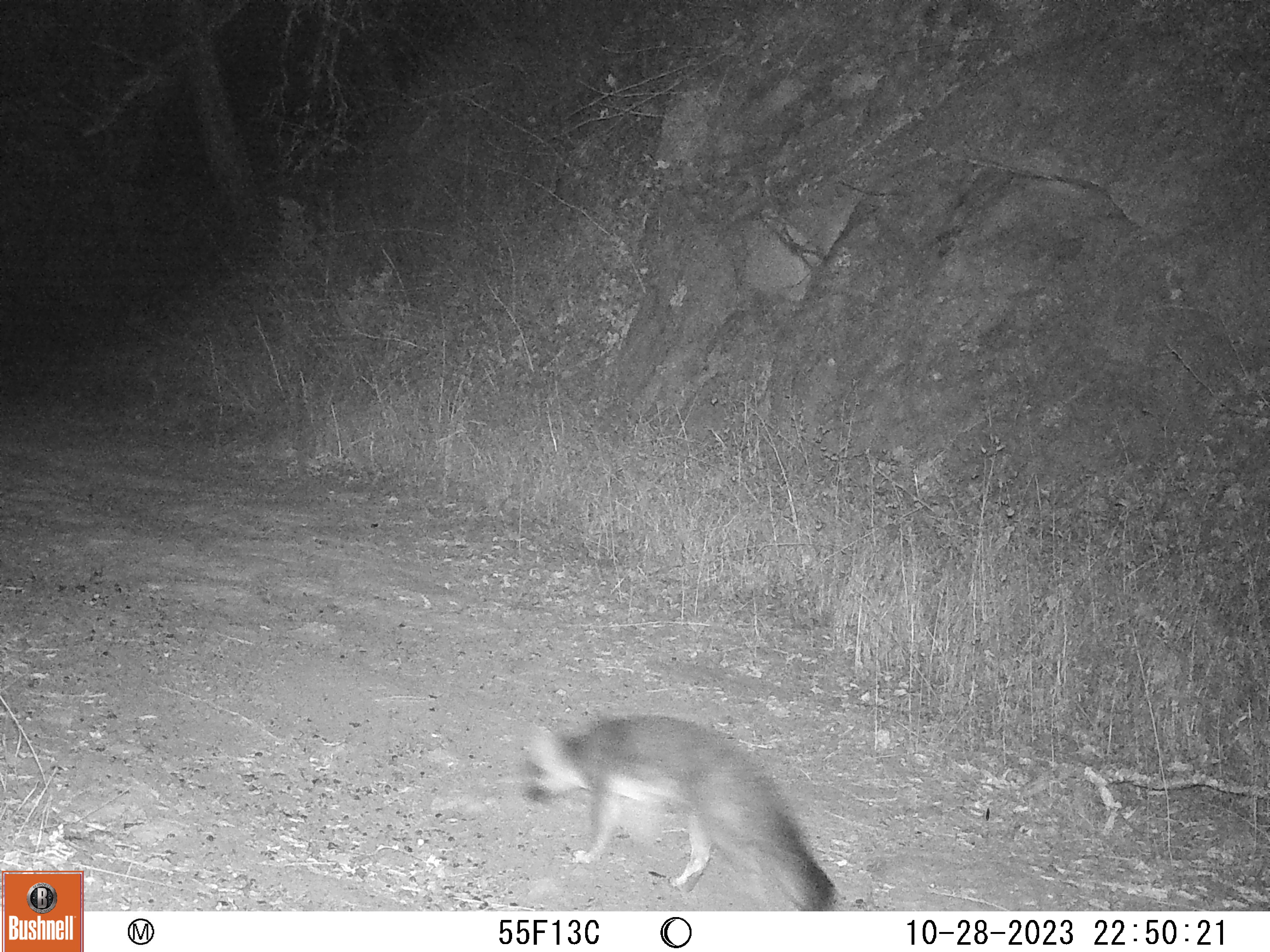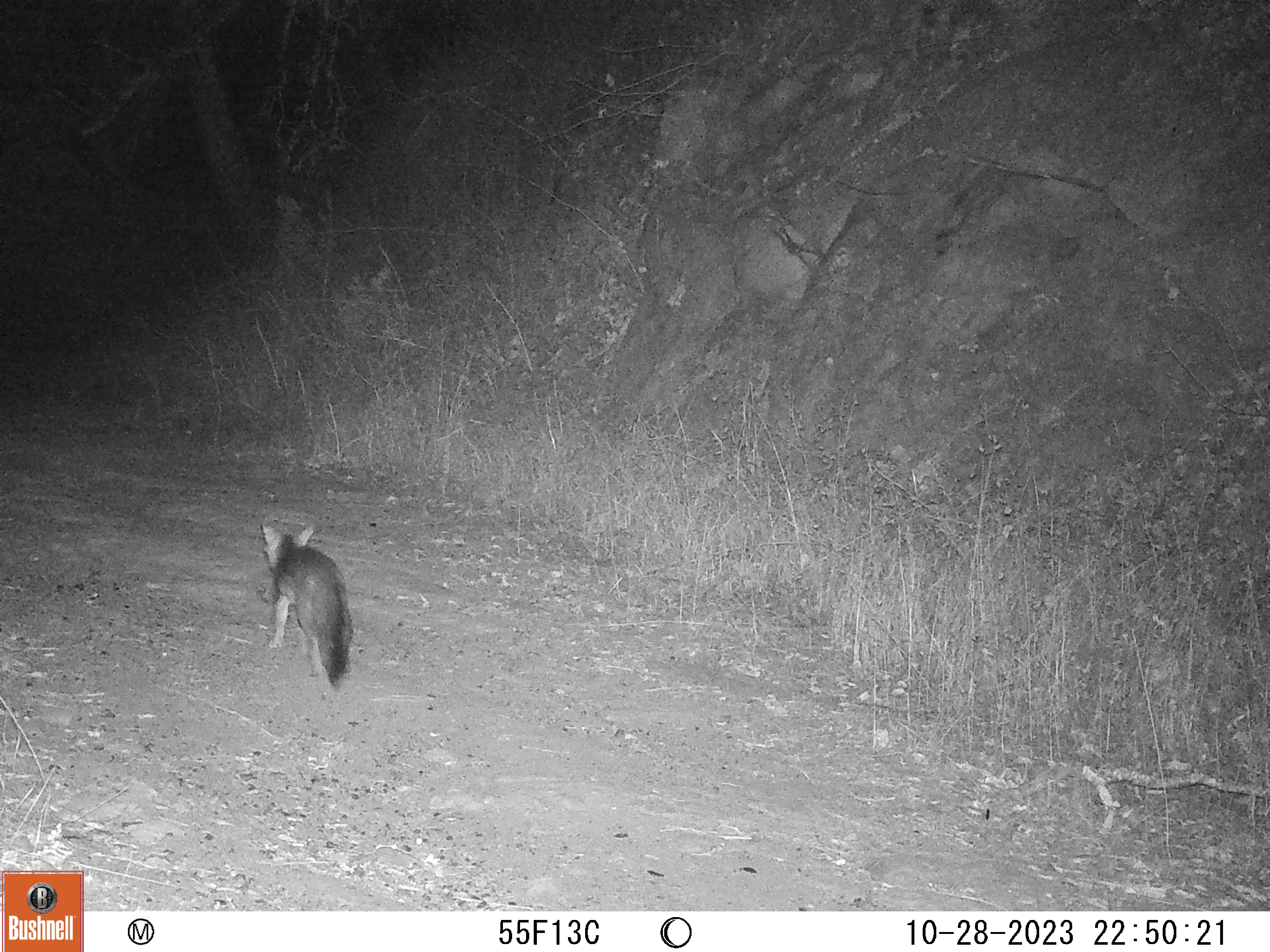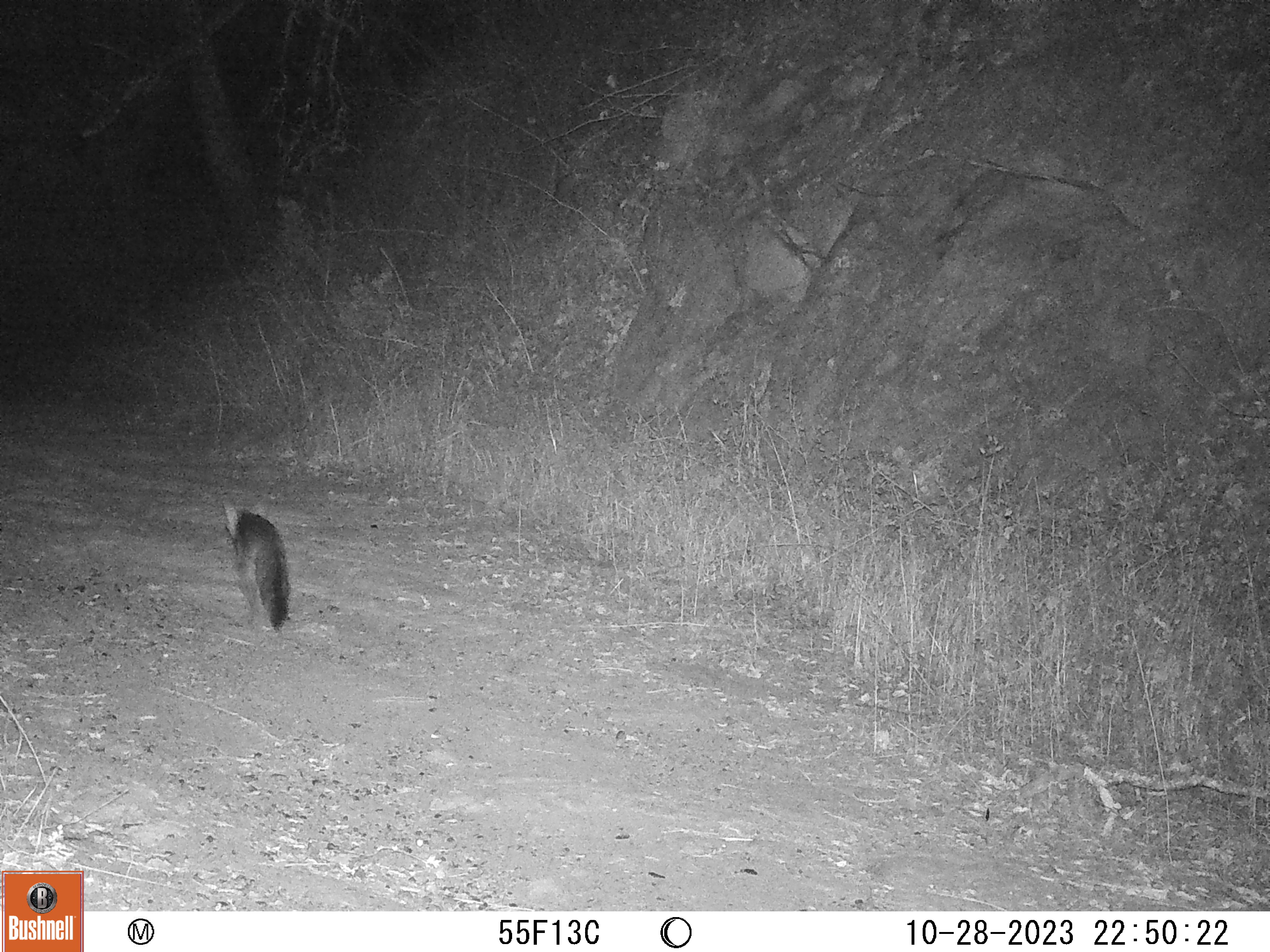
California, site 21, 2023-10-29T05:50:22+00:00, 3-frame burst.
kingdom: Animalia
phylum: Chordata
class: Mammalia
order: Carnivora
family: Canidae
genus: Urocyon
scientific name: Urocyon cinereoargenteus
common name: gray fox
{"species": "gray fox (Urocyon cinereoargenteus)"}